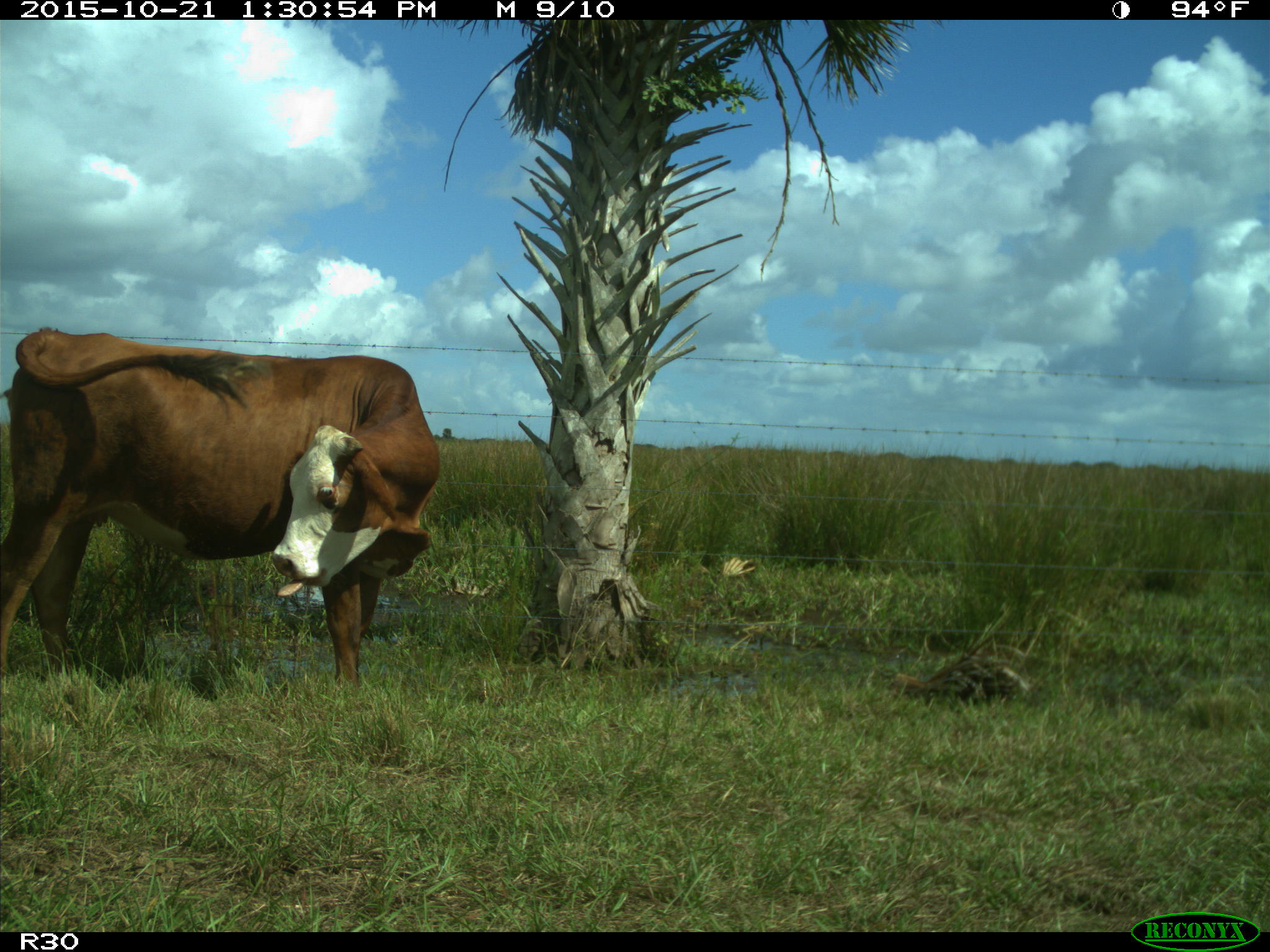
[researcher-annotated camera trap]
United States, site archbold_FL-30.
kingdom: Animalia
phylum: Chordata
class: Mammalia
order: Artiodactyla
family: Bovidae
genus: Bos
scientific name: Bos taurus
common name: domestic cow